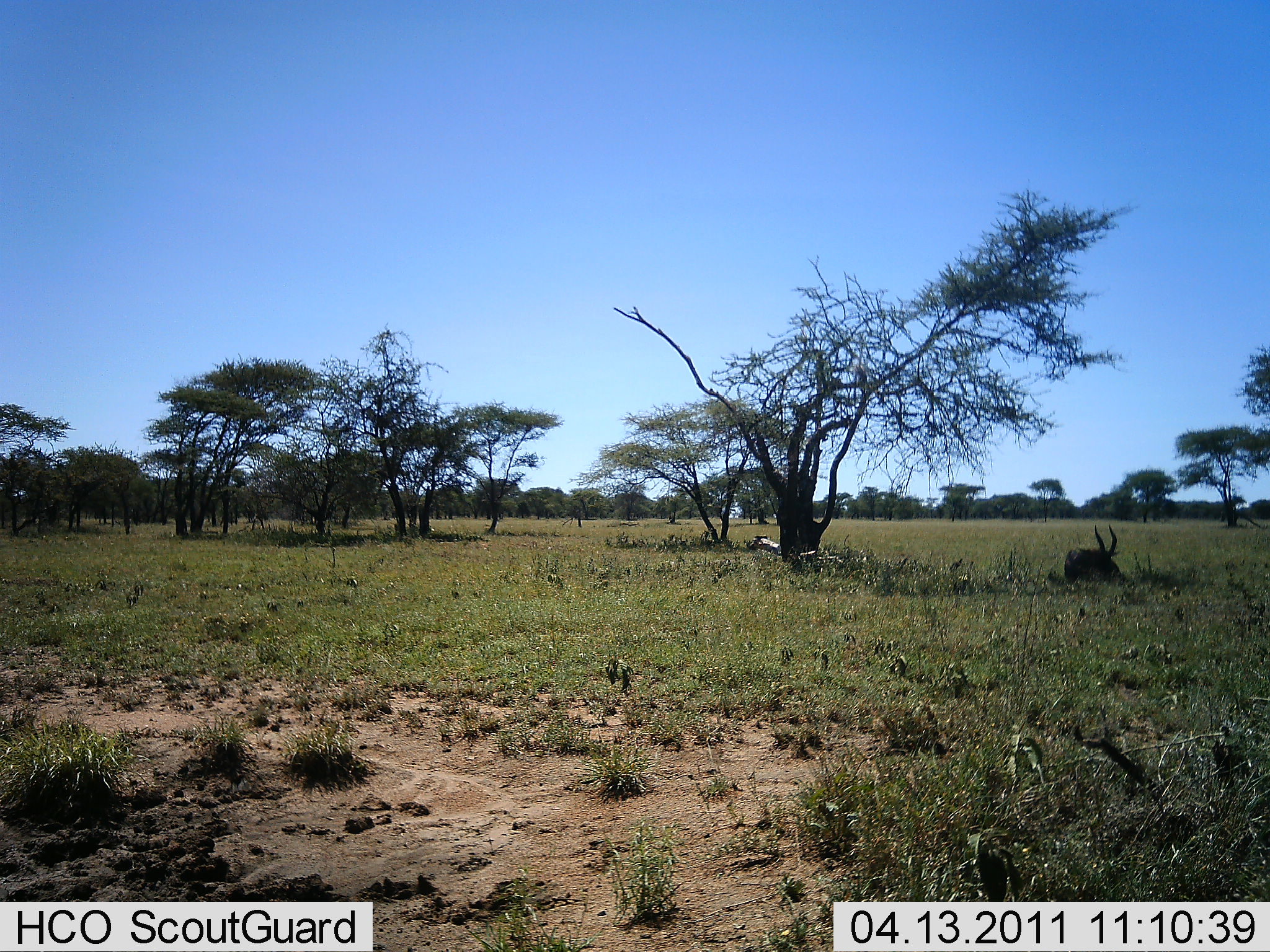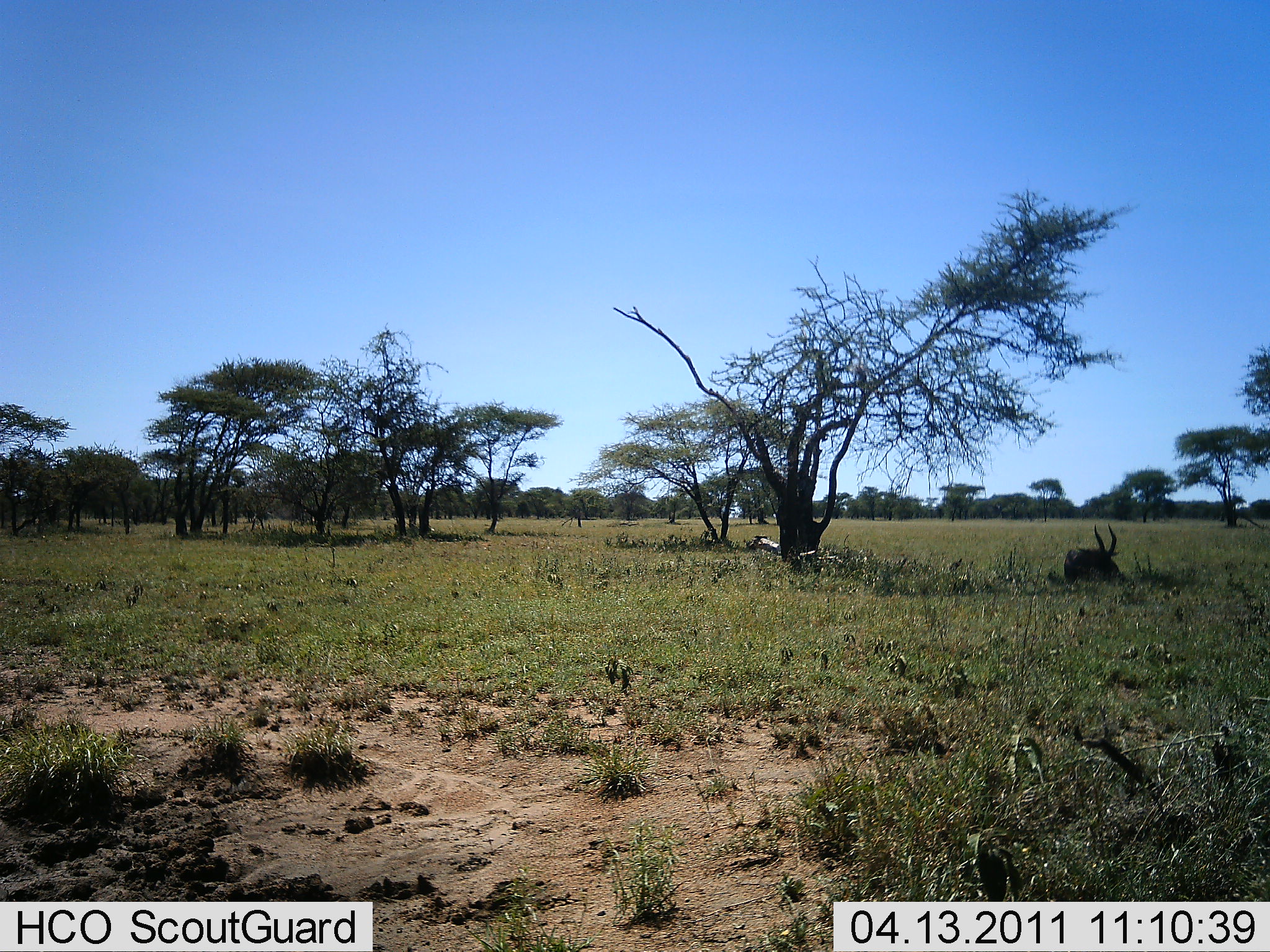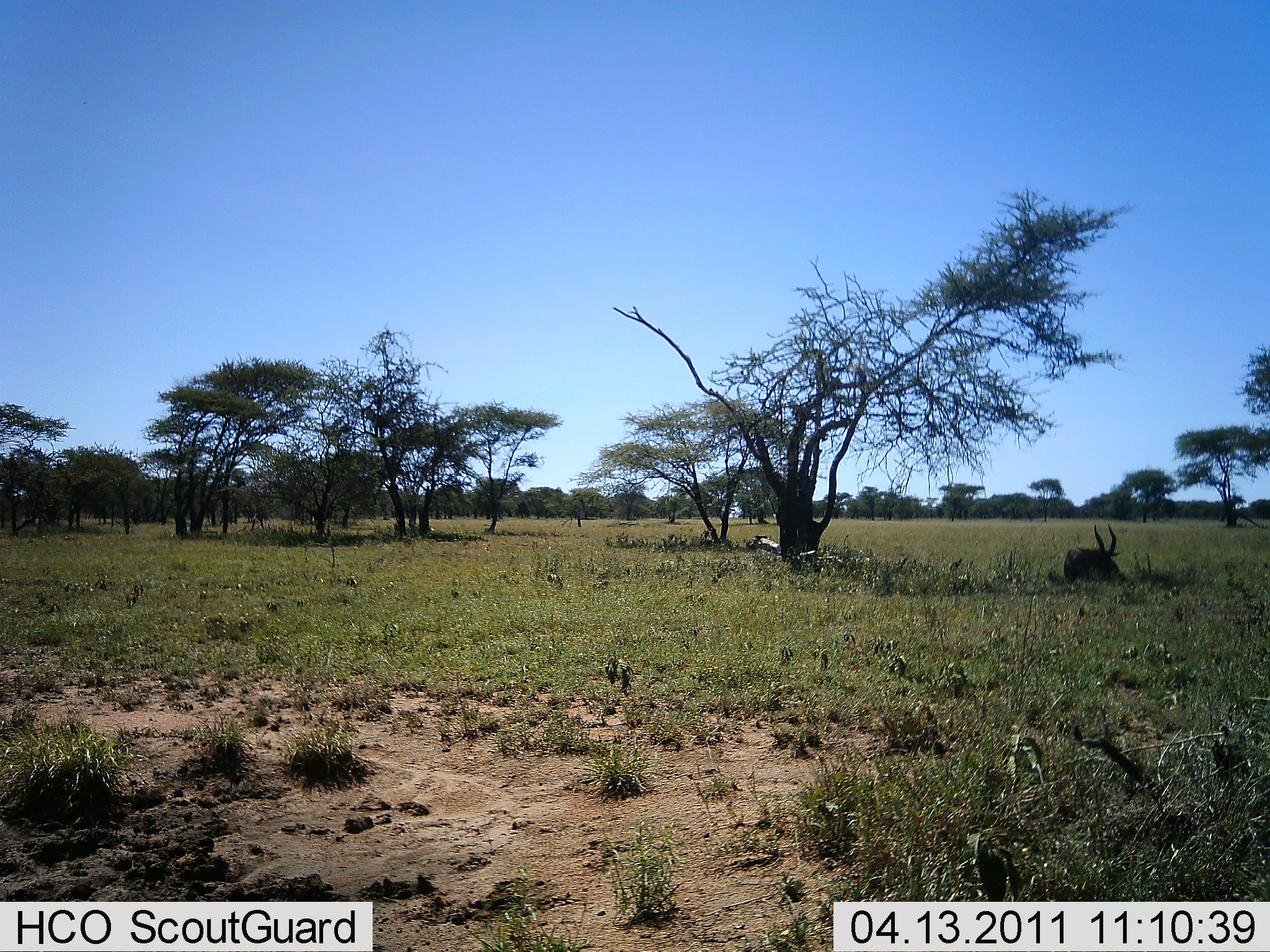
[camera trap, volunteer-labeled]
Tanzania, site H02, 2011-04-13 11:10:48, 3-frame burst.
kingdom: Animalia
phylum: Chordata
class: Mammalia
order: Artiodactyla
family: Bovidae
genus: Damaliscus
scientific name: Damaliscus lunatus jimela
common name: topi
Topi (Damaliscus lunatus jimela), count 1. Behavior (volunteer vote fractions): standing 0%, resting 100%, moving 0%, interacting 0%. Young present (vote fraction): 0%. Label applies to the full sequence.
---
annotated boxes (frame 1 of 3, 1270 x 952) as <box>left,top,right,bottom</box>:
animal: <box>1063,522,1123,582</box>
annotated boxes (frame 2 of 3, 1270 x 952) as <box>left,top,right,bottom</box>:
animal: <box>1064,522,1122,581</box>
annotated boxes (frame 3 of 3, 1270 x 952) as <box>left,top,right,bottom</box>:
animal: <box>1064,523,1119,580</box>